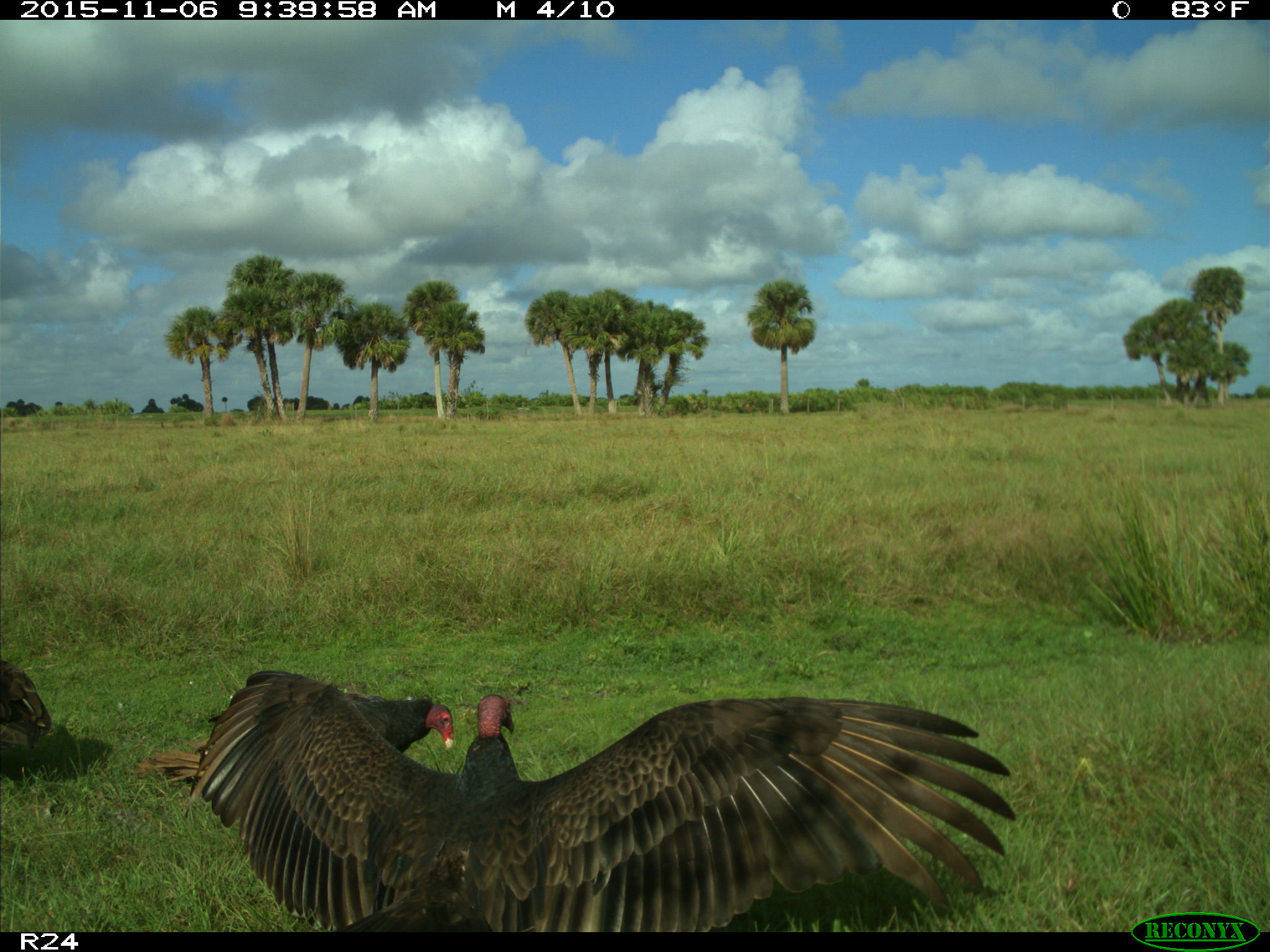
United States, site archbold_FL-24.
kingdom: Animalia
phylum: Chordata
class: Aves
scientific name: Aves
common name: birds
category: unidentified bird